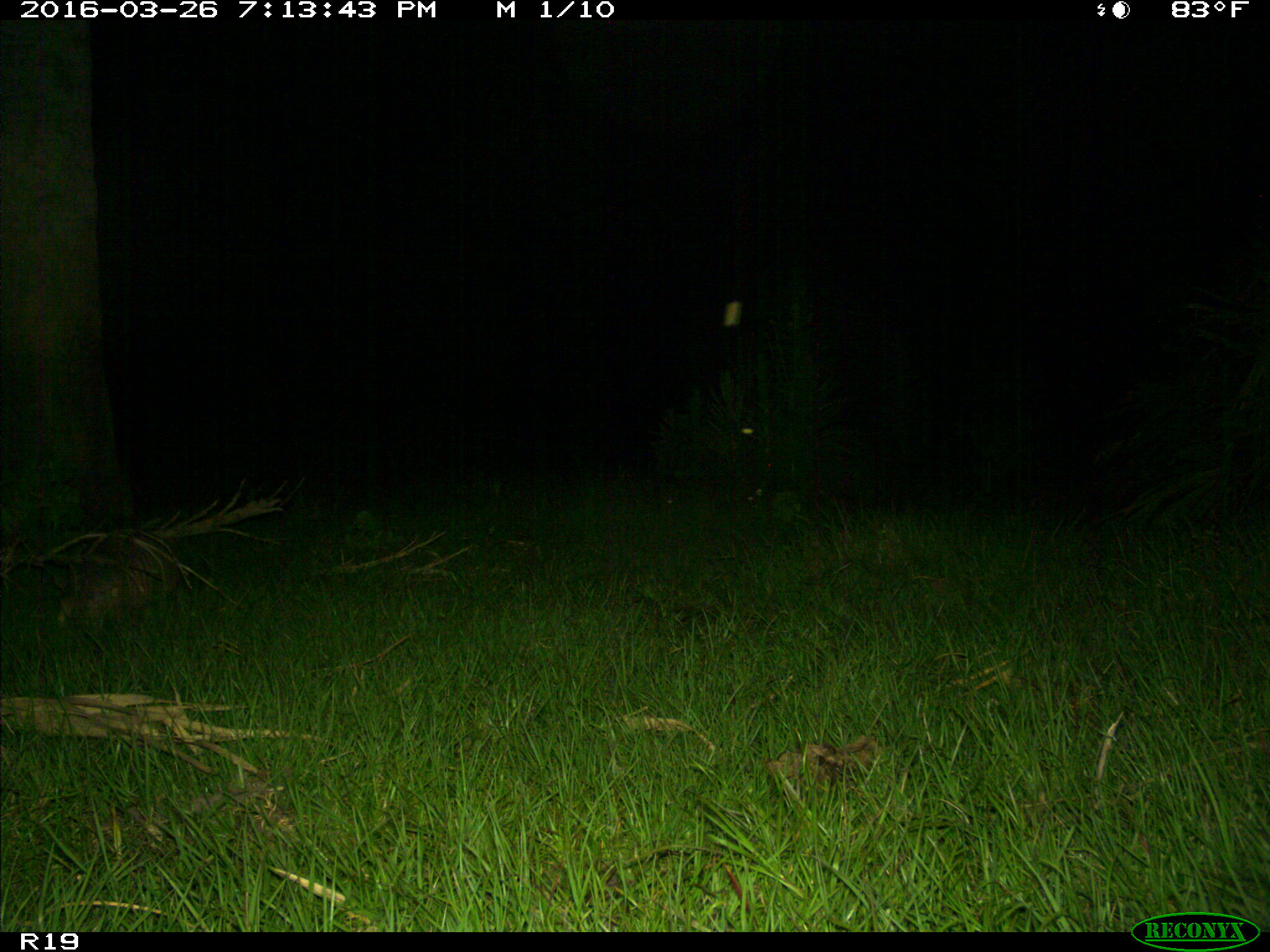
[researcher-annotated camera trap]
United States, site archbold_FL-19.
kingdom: Animalia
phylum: Chordata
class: Mammalia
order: Cingulata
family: Dasypodidae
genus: Dasypus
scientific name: Dasypus novemcinctus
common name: nine-banded armadillo